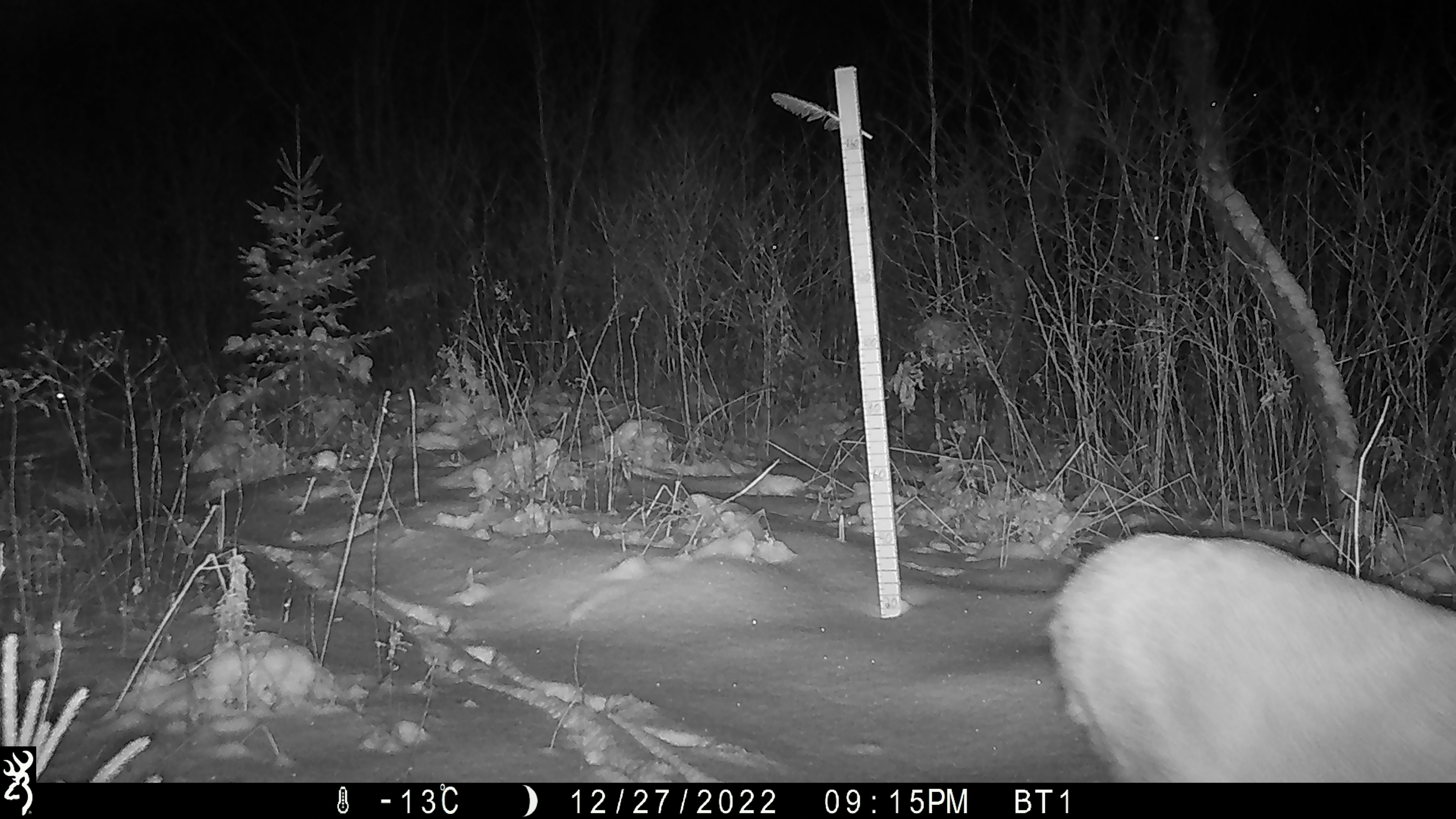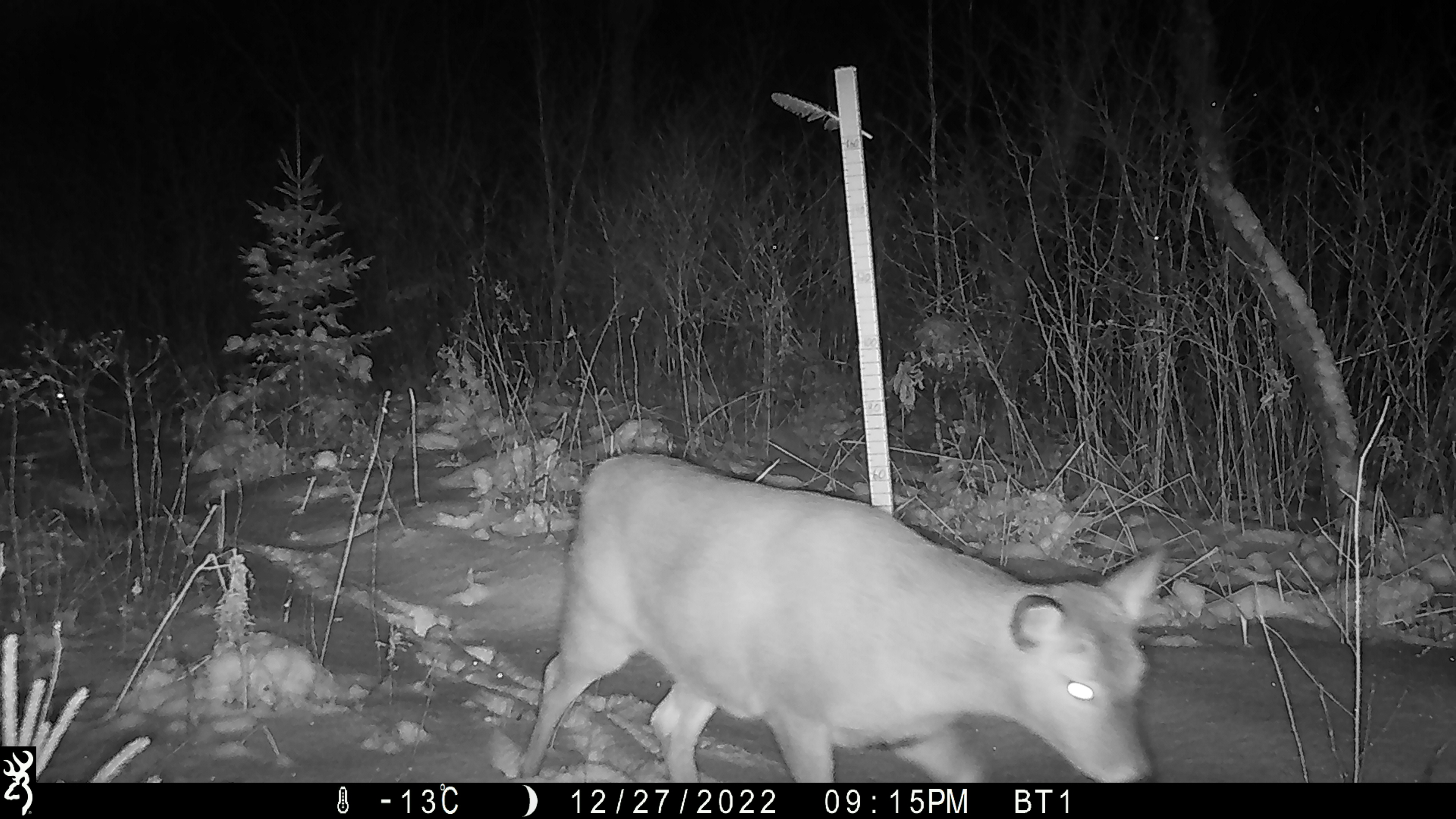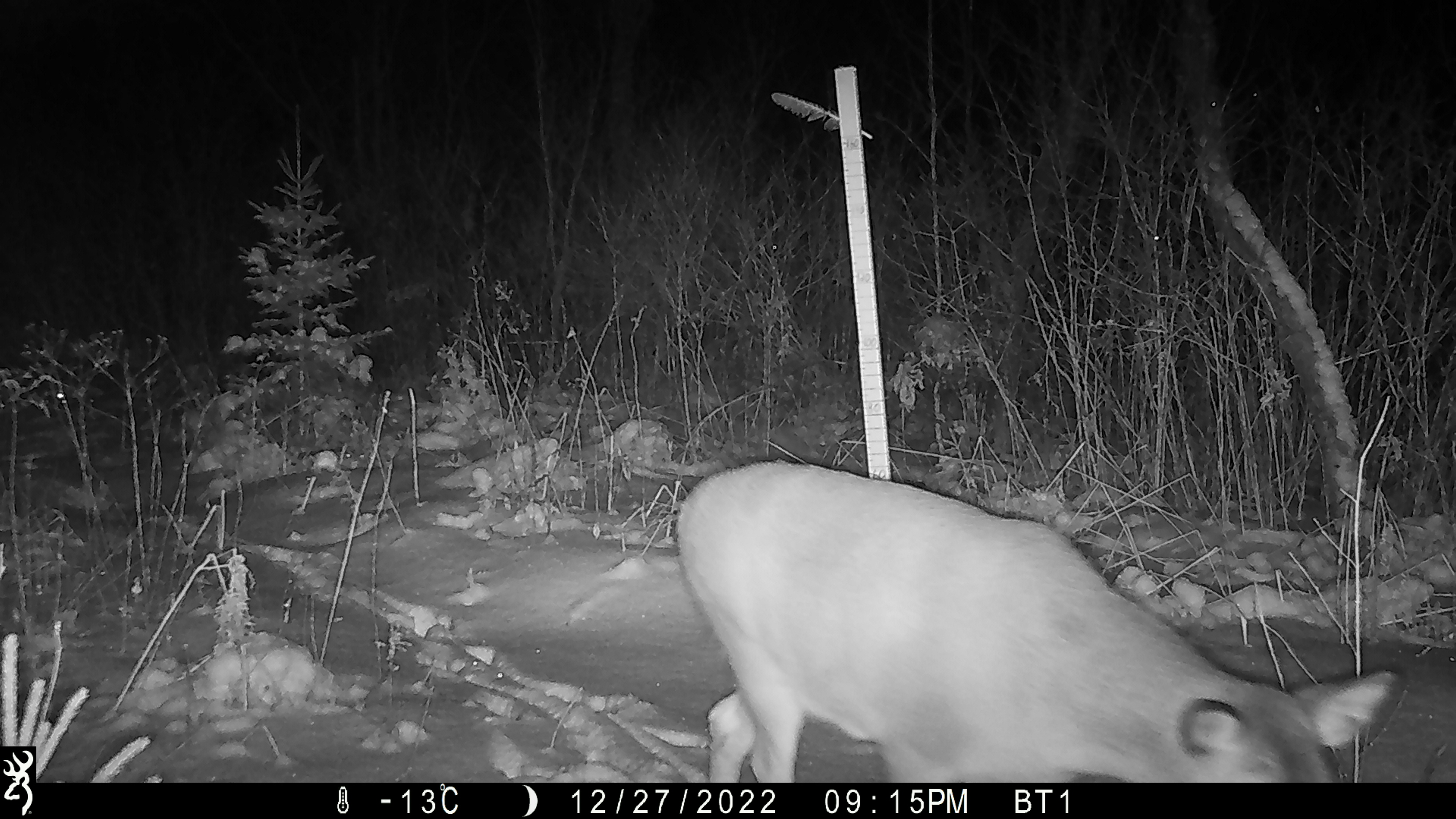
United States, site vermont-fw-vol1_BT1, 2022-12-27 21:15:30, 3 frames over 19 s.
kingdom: Animalia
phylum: Chordata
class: Mammalia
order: Artiodactyla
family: Cervidae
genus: Odocoileus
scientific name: Odocoileus virginianus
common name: white-tailed deer